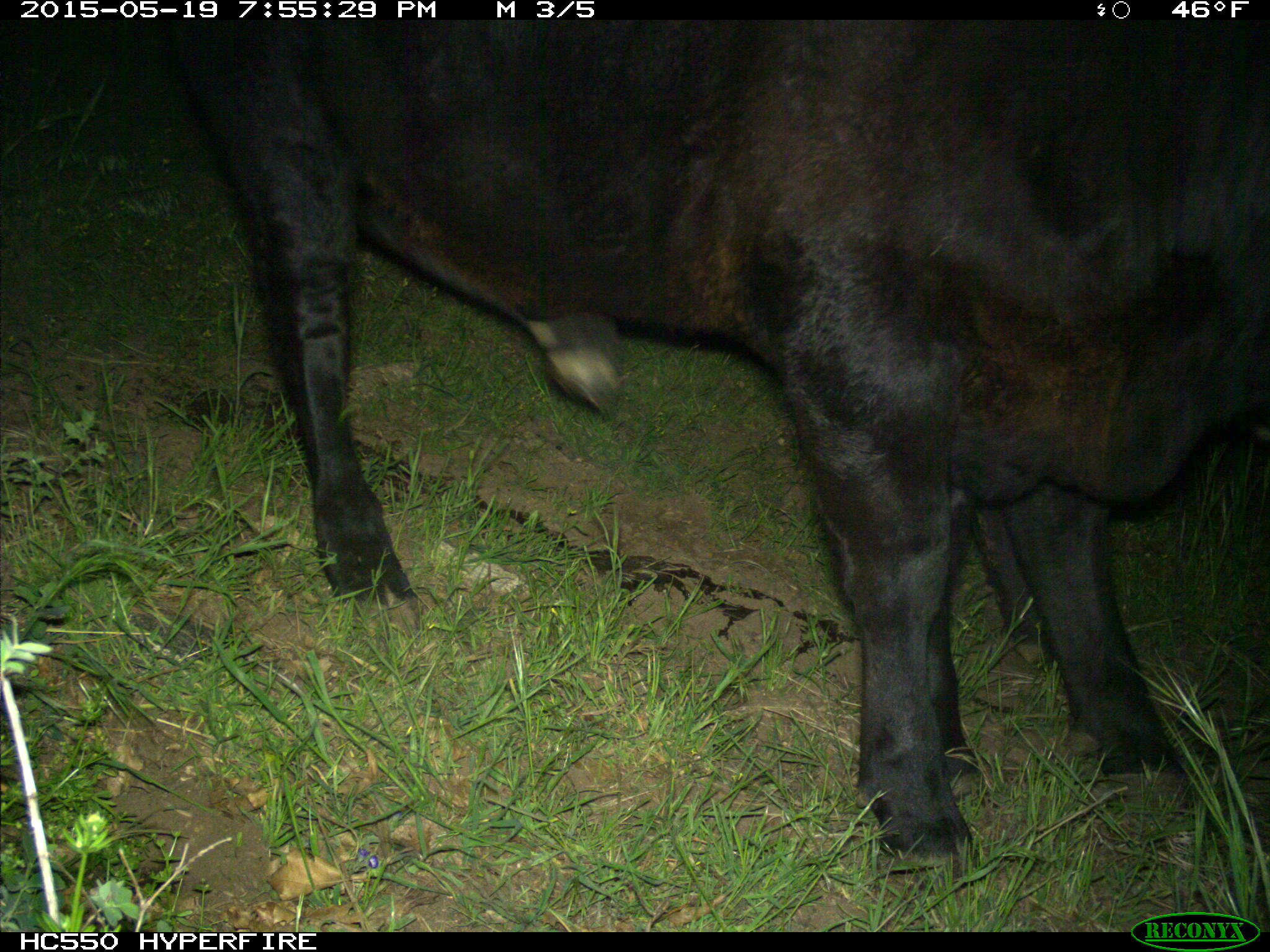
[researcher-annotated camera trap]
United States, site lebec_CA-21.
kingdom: Animalia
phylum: Chordata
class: Mammalia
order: Artiodactyla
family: Bovidae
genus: Bos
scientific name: Bos taurus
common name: domestic cow